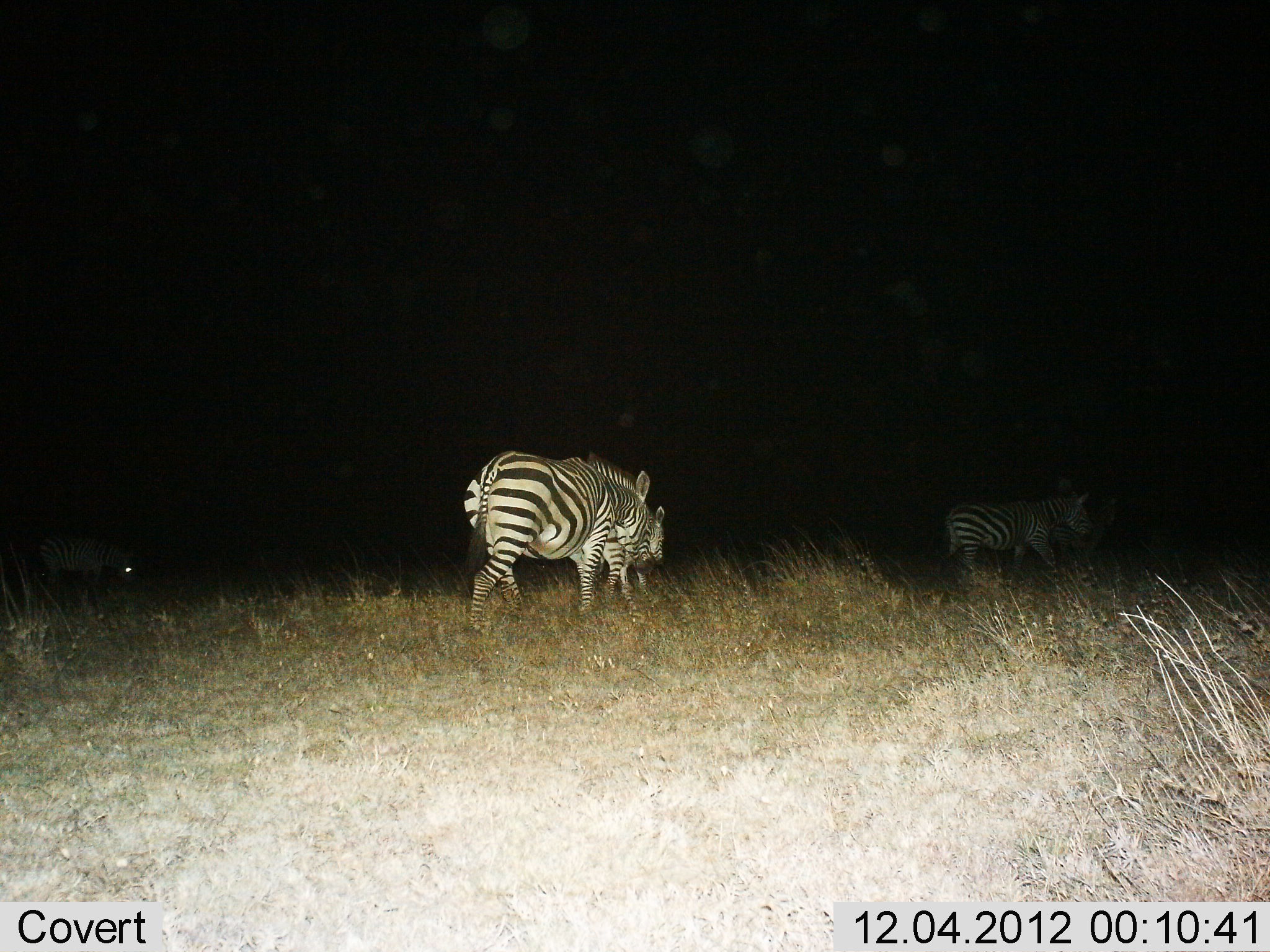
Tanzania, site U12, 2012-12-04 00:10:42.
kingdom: Animalia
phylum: Chordata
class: Mammalia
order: Perissodactyla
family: Equidae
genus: Equus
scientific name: Equus quagga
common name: plains zebra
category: zebra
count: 4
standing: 10%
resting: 10%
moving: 90%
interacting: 0%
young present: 20%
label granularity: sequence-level